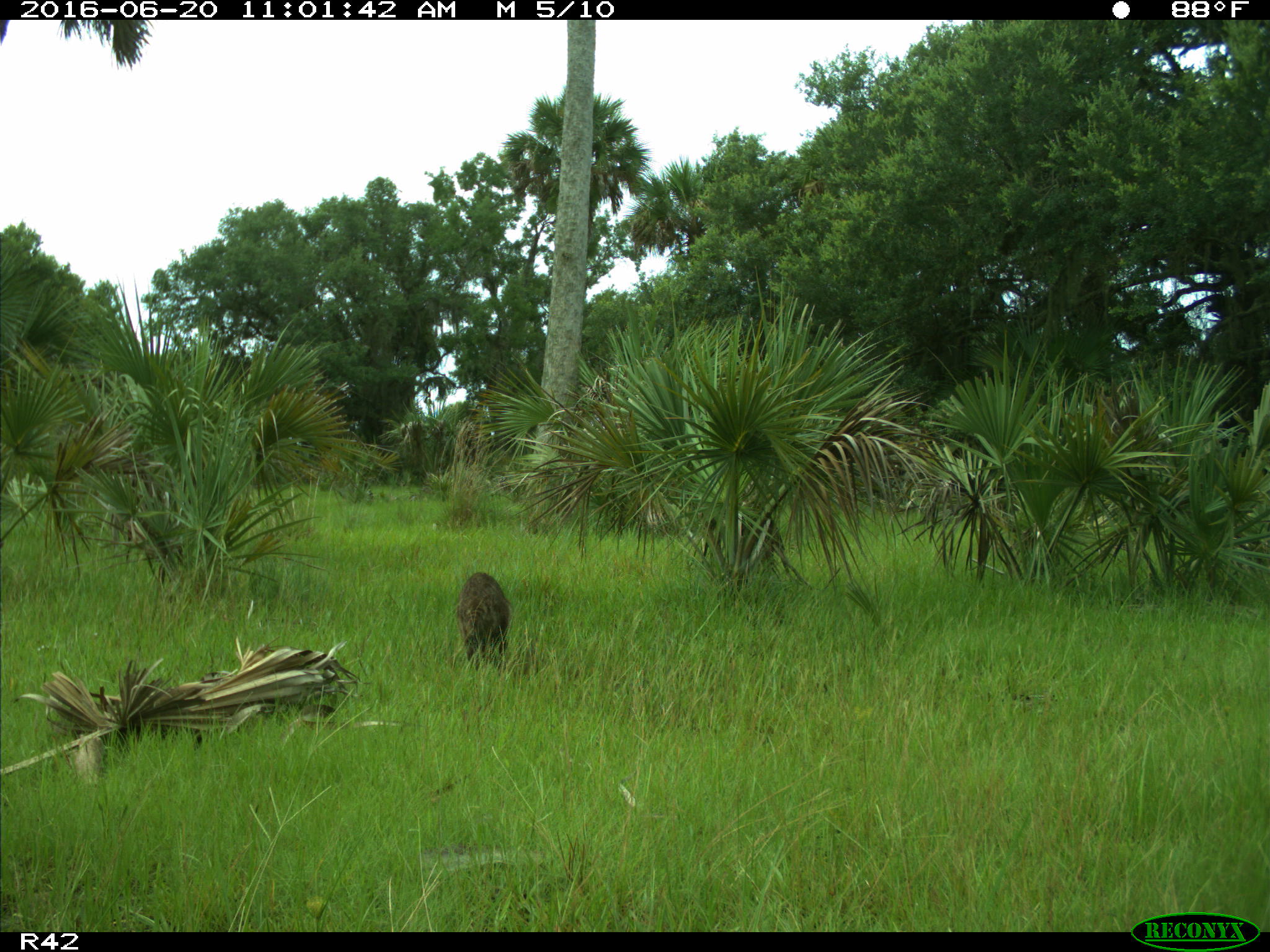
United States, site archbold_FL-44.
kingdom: Animalia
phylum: Chordata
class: Mammalia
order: Carnivora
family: Procyonidae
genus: Procyon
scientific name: Procyon lotor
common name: common raccoon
Procyon lotor (common raccoon).